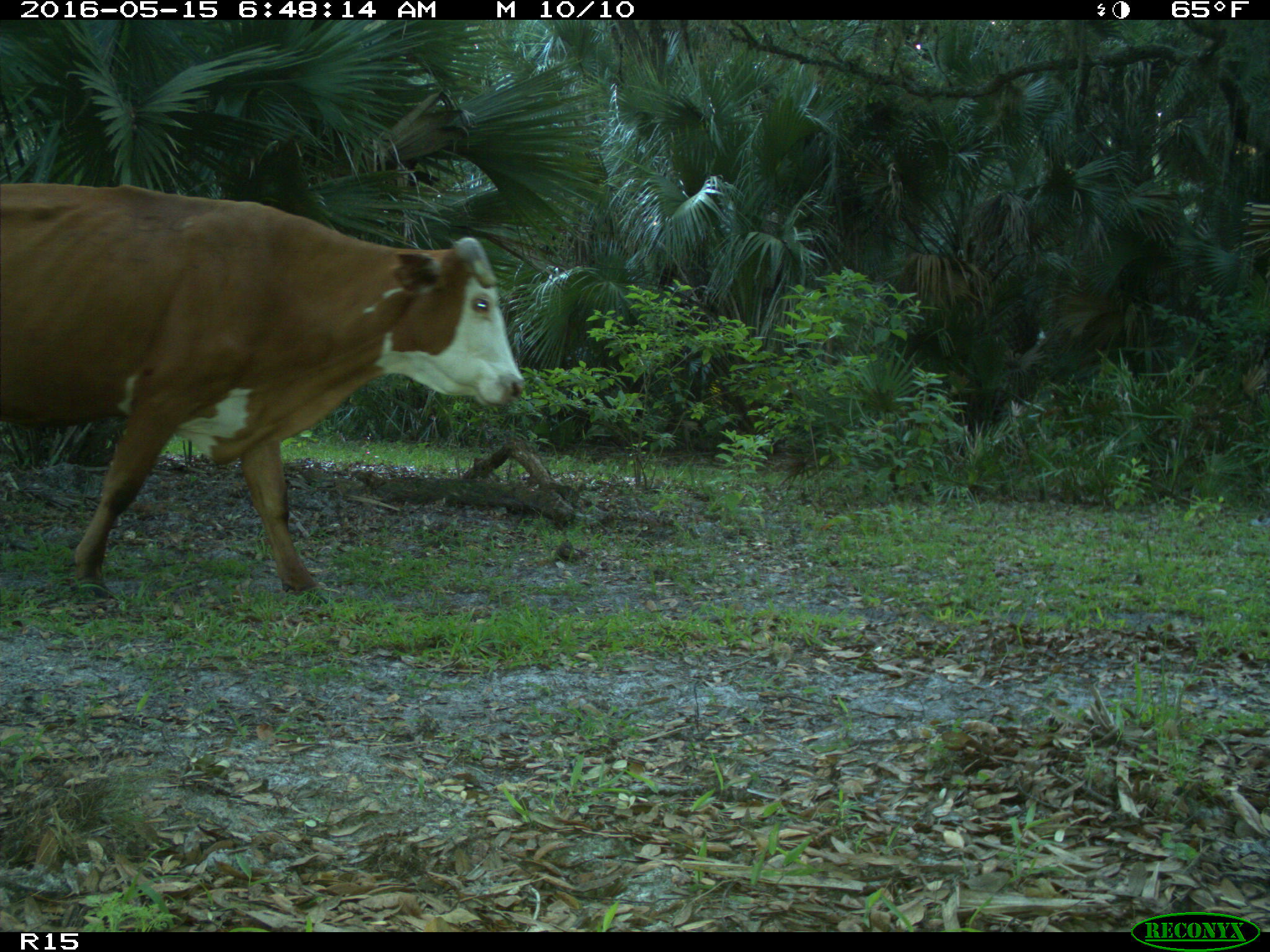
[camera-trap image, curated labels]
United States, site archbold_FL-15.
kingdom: Animalia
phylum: Chordata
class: Mammalia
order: Artiodactyla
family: Bovidae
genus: Bos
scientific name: Bos taurus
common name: domestic cow